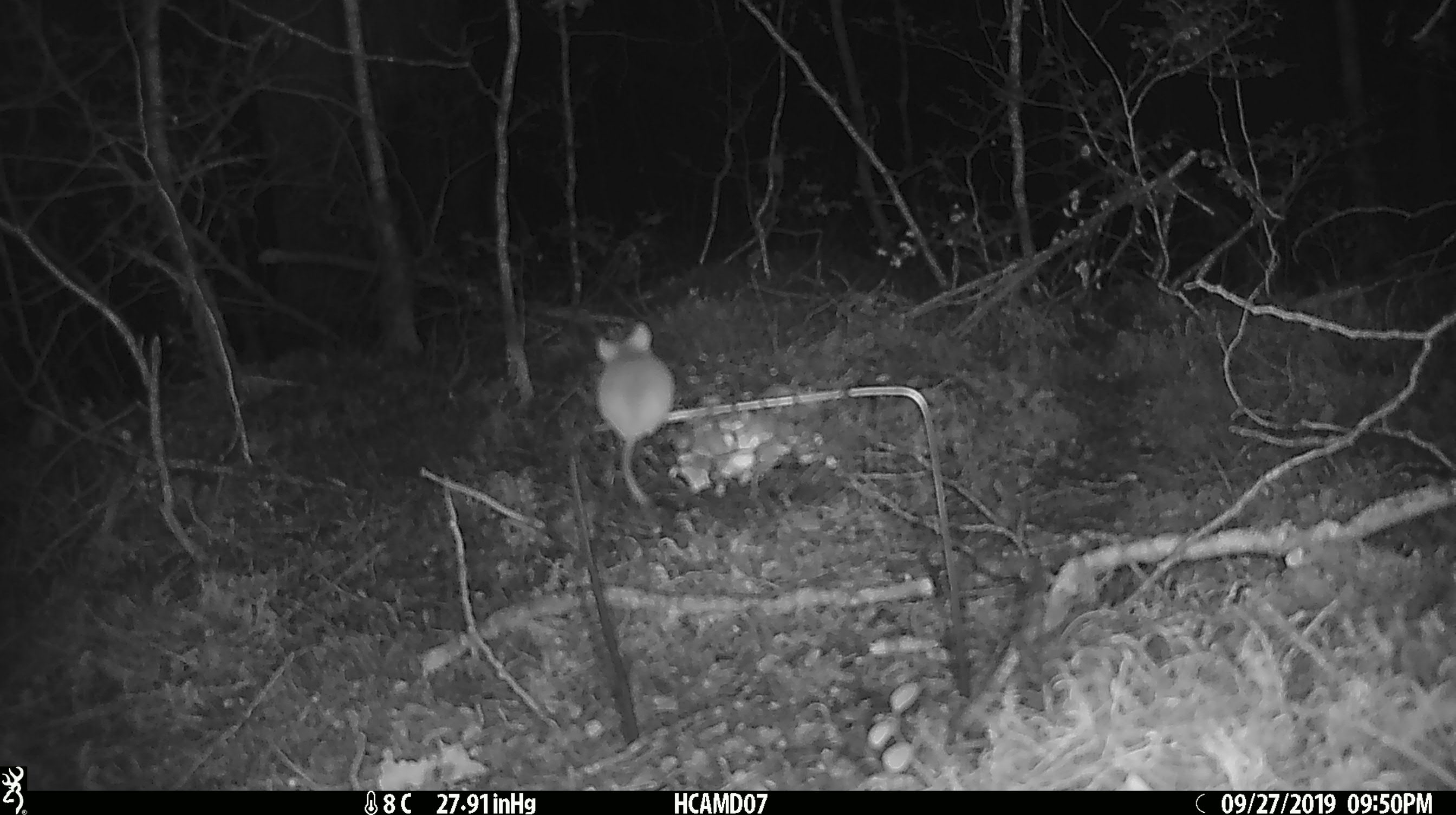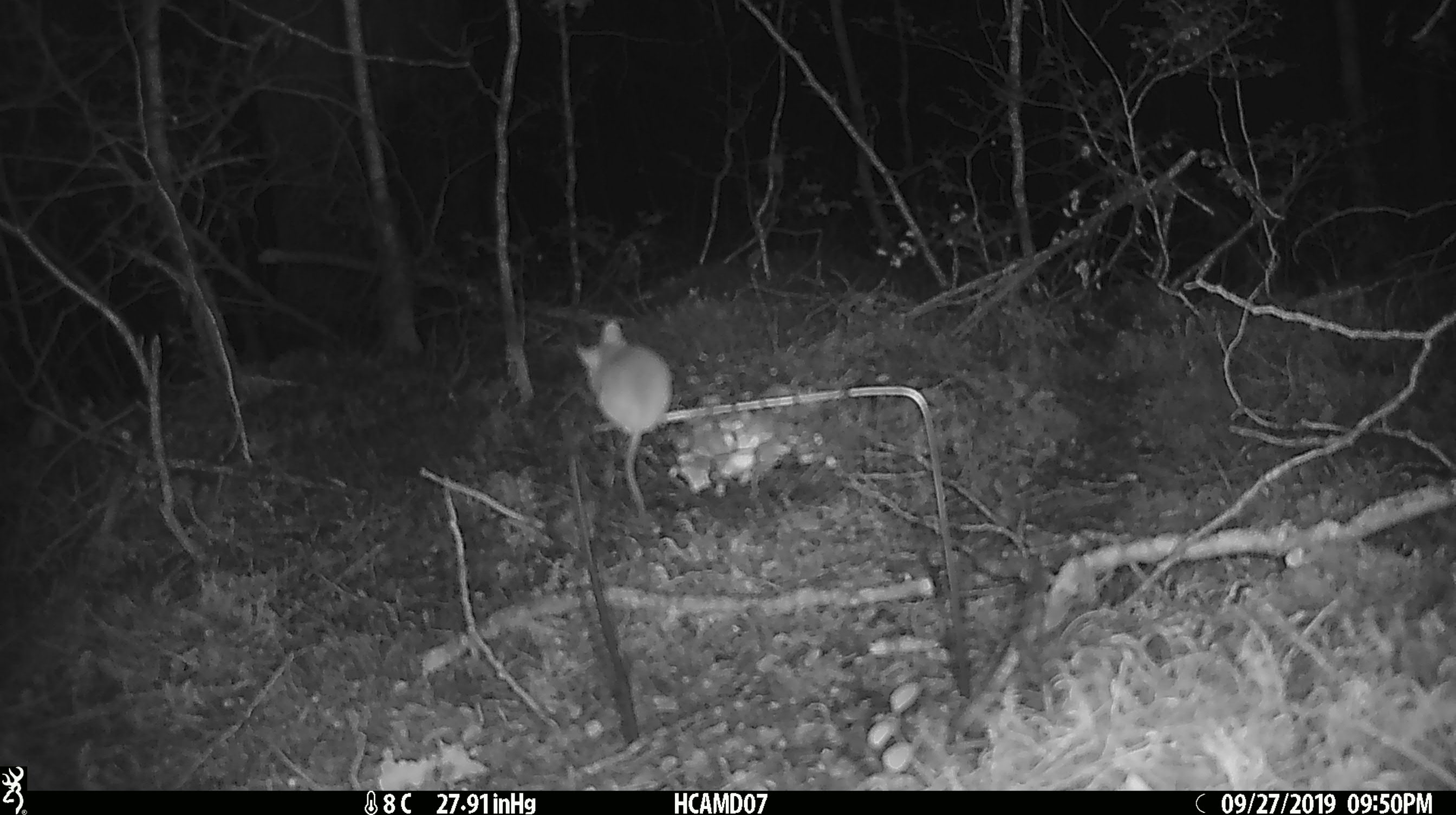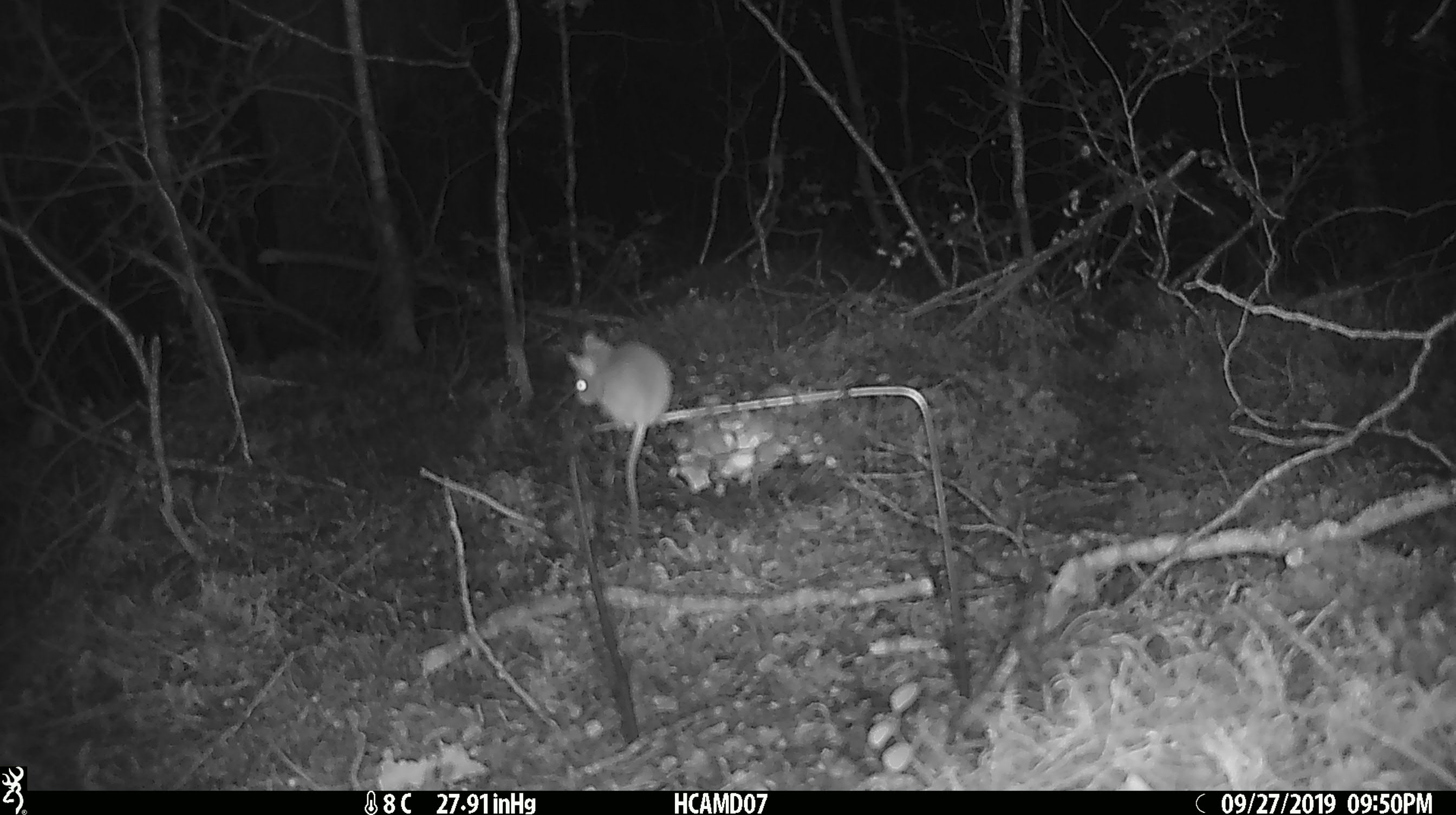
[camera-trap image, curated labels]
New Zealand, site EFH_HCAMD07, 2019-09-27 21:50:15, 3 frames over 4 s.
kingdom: Animalia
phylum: Chordata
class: Mammalia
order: Rodentia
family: Muridae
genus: Mus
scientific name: Mus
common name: mouse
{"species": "mouse (Mus)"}